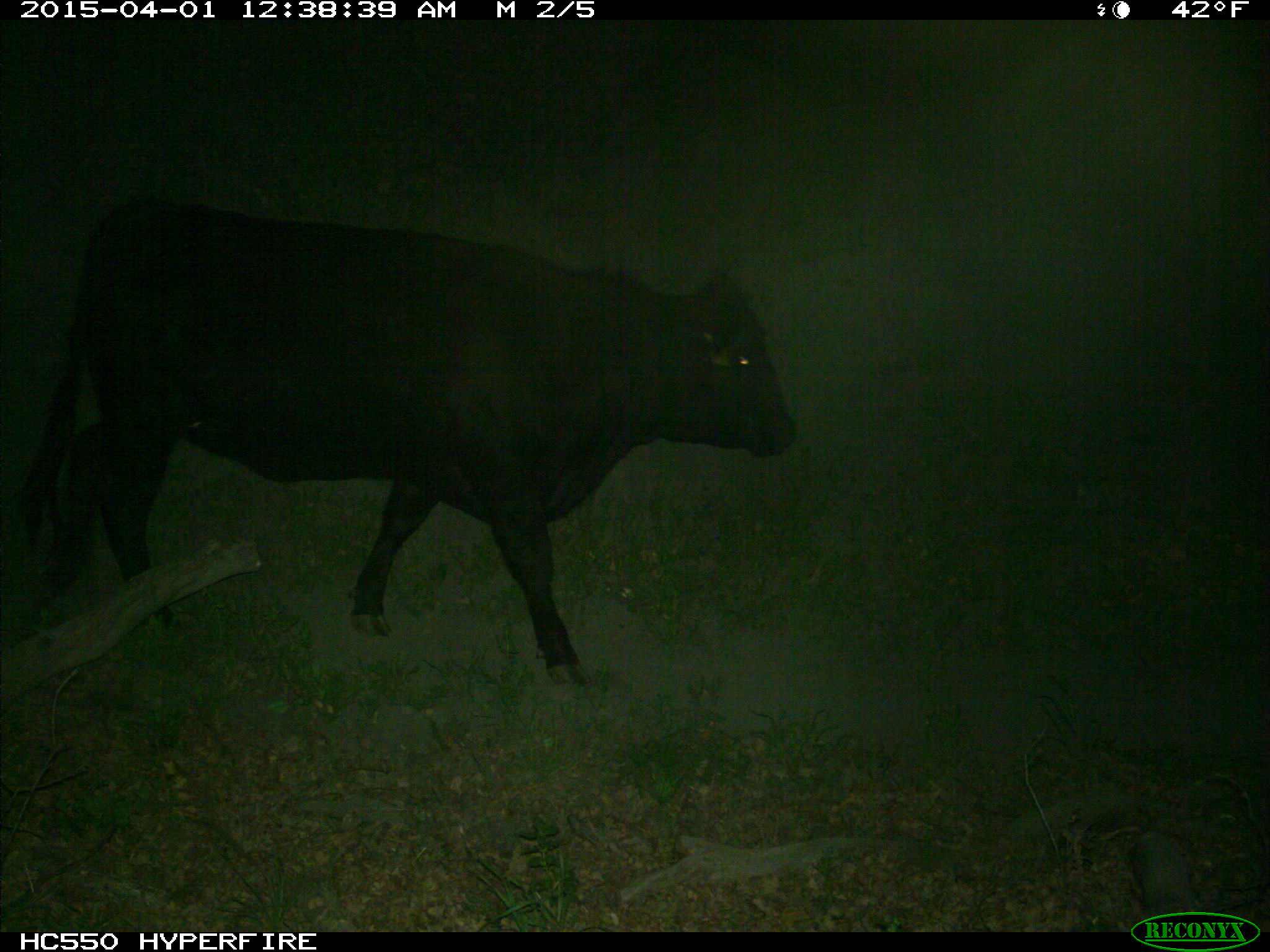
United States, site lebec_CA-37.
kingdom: Animalia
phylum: Chordata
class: Mammalia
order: Artiodactyla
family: Bovidae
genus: Bos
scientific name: Bos taurus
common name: domestic cow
Bos taurus (domestic cow).